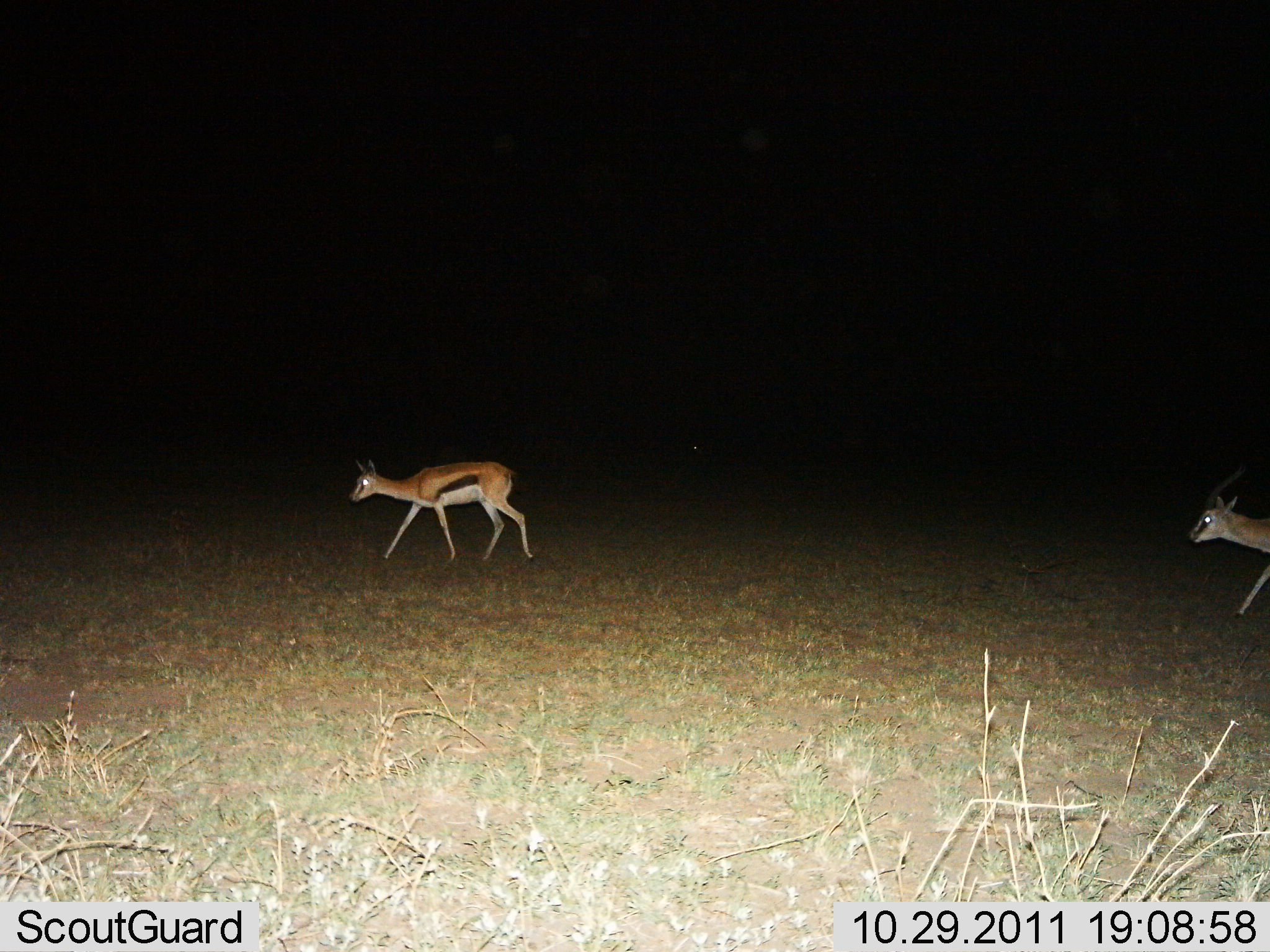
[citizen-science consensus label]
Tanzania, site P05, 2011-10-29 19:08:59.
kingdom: Animalia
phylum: Chordata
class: Mammalia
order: Artiodactyla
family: Bovidae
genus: Eudorcas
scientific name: Eudorcas thomsonii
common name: thomson's gazelle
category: gazellethomsons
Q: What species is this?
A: Gazellethomsons (thomson's gazelle) (Eudorcas thomsonii).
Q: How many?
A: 2.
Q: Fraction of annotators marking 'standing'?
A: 0%.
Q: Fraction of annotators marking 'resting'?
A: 0%.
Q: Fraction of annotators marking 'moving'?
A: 100%.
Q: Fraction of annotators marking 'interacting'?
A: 0%.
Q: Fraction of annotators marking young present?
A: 0%.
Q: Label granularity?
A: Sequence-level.